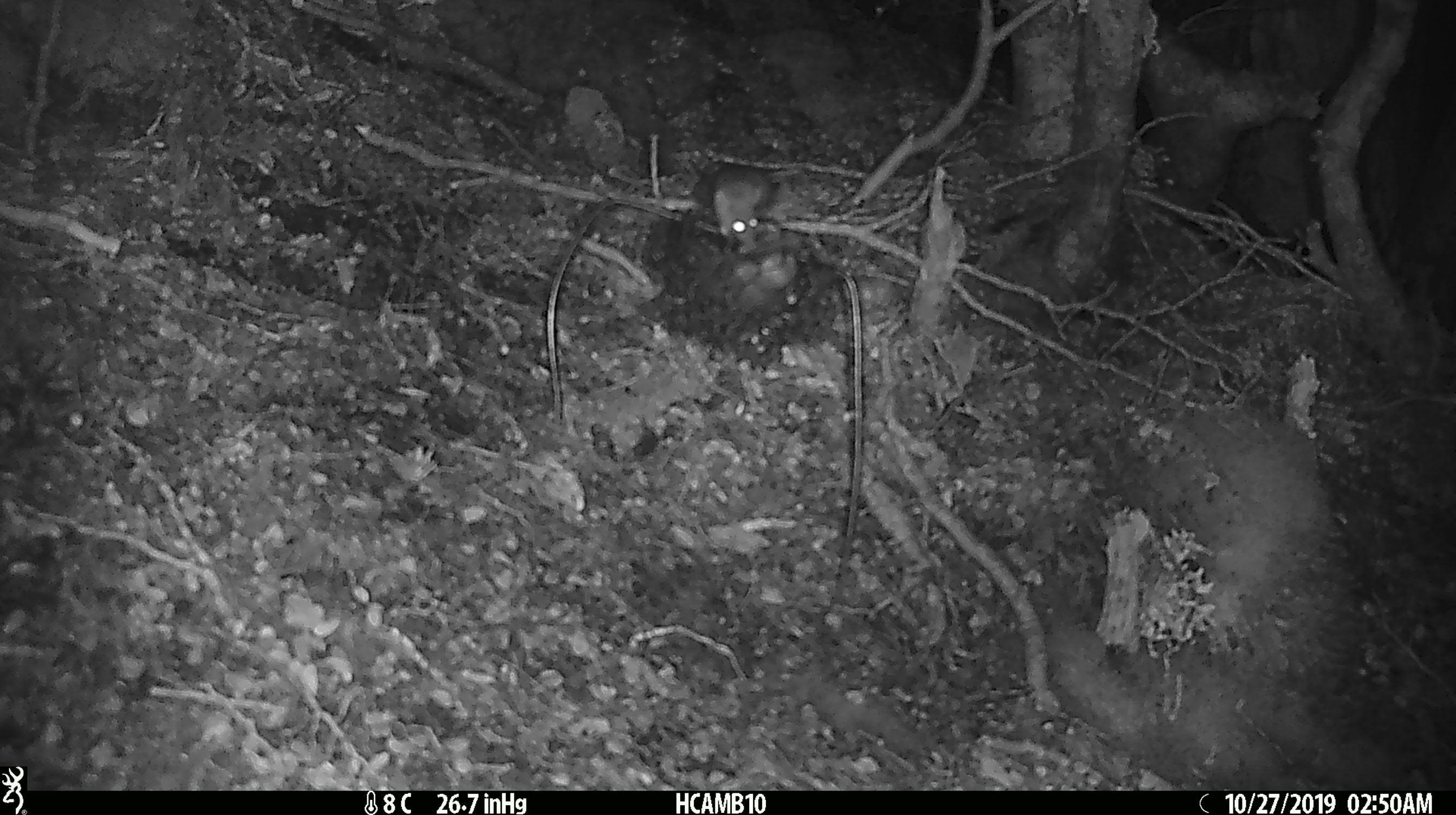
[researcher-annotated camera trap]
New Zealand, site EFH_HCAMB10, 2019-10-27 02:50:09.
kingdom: Animalia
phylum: Chordata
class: Mammalia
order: Rodentia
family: Muridae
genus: Mus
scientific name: Mus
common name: mouse